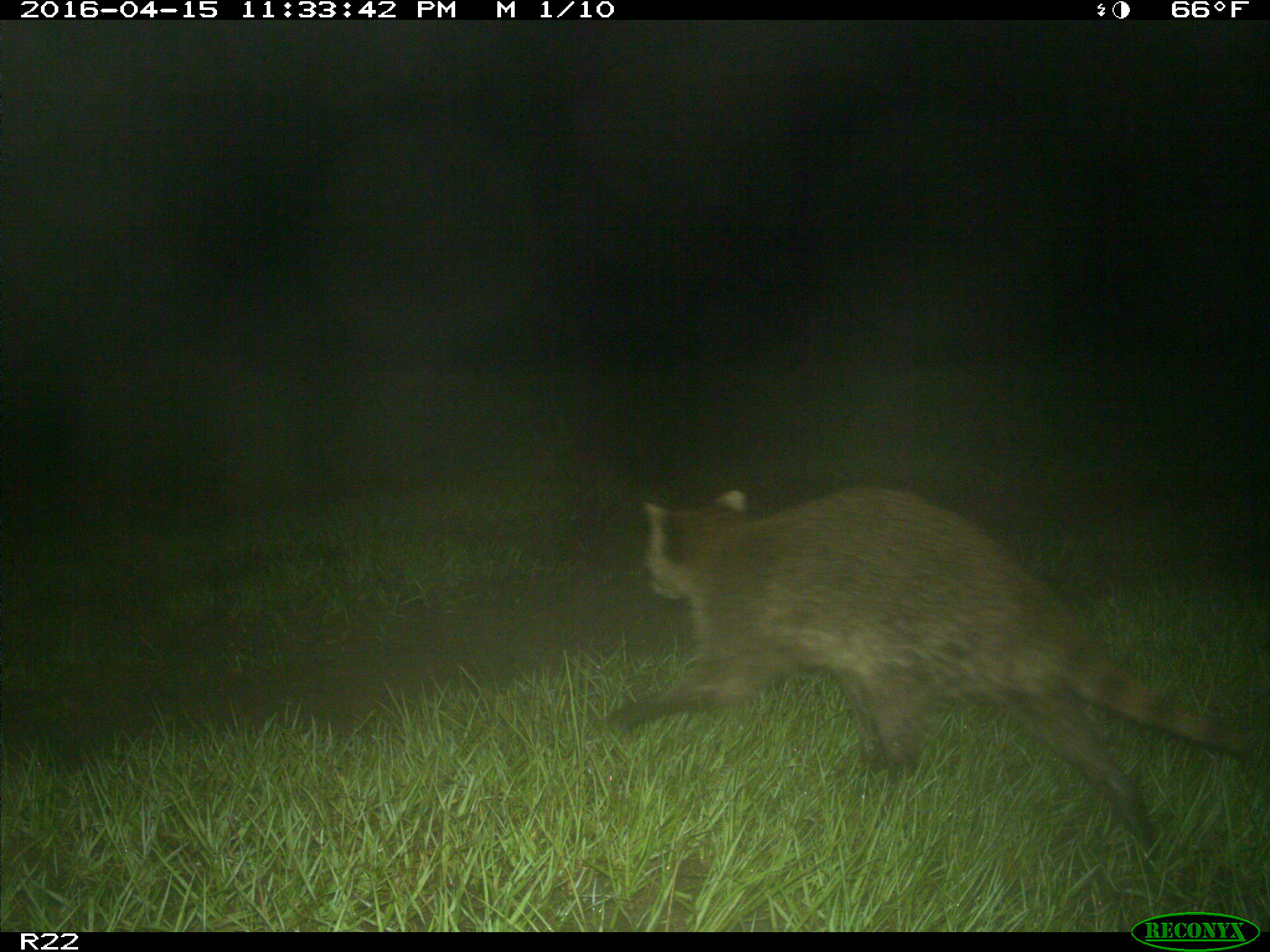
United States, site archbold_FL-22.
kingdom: Animalia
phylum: Chordata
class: Mammalia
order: Carnivora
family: Procyonidae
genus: Procyon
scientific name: Procyon lotor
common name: common raccoon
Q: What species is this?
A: Procyon lotor (common raccoon).